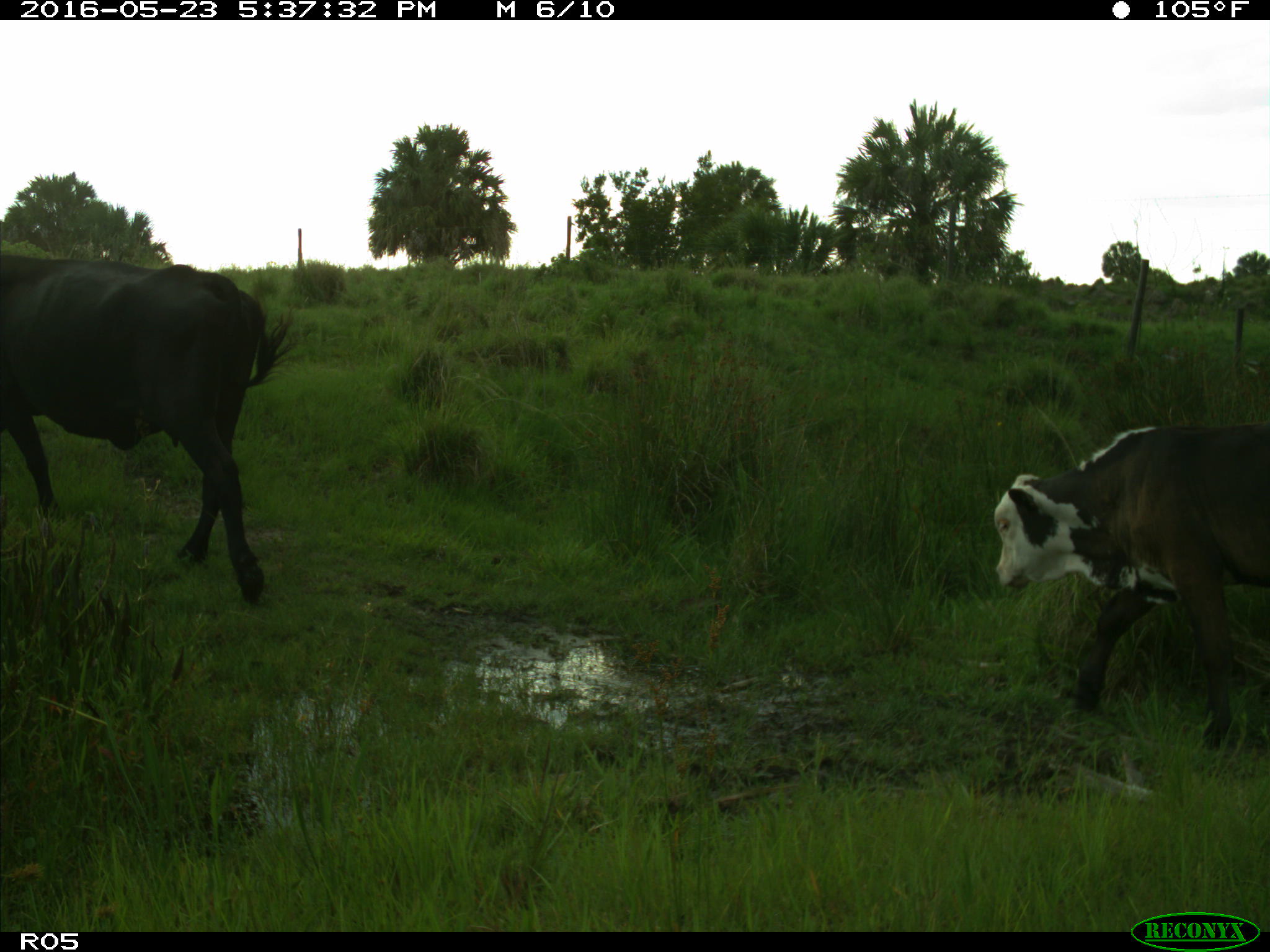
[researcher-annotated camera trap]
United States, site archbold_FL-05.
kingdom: Animalia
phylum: Chordata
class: Mammalia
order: Artiodactyla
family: Bovidae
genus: Bos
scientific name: Bos taurus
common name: domestic cow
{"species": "Bos taurus (domestic cow)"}